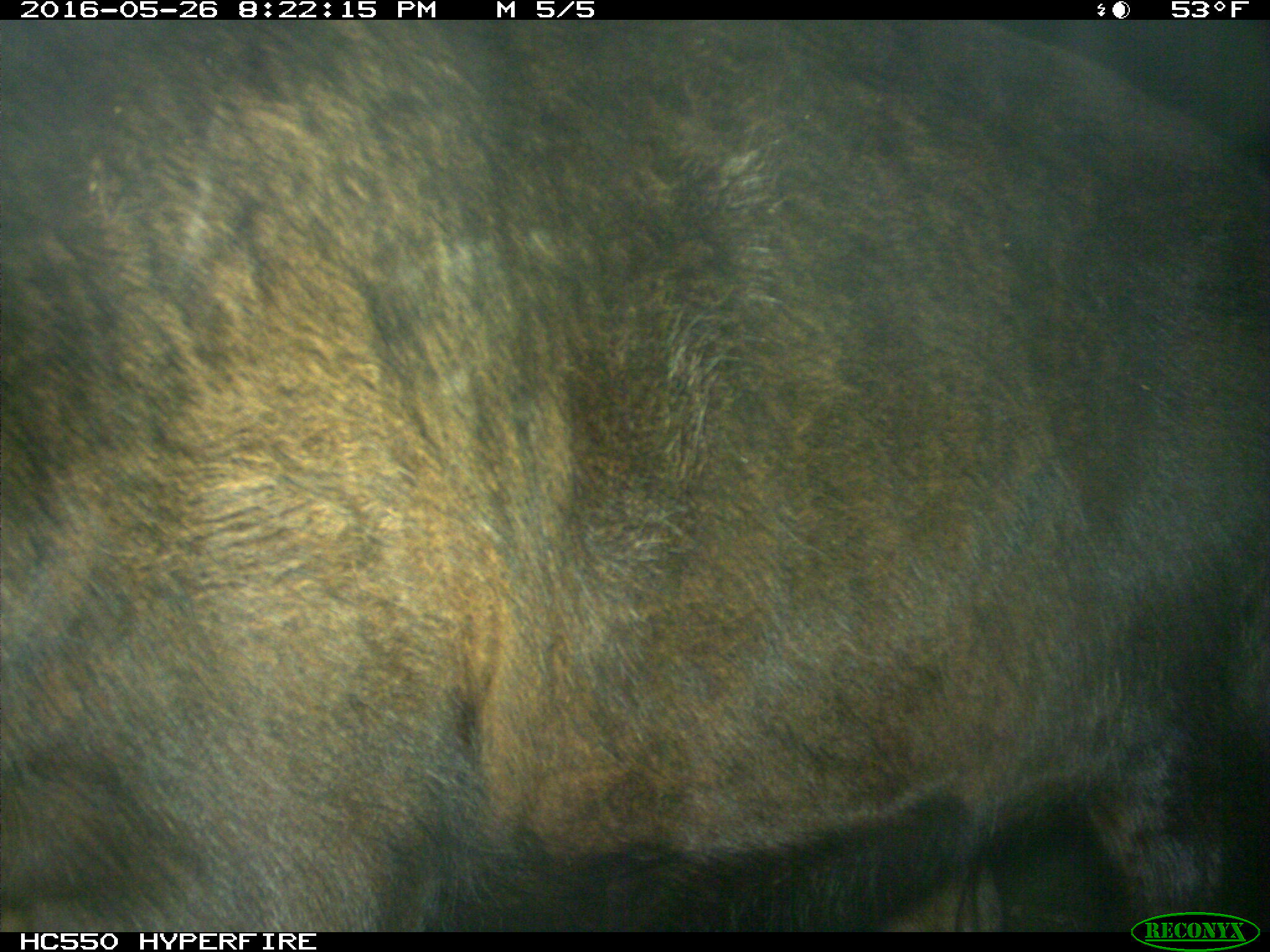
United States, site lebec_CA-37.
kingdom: Animalia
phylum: Chordata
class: Mammalia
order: Artiodactyla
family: Bovidae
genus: Bos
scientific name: Bos taurus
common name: domestic cow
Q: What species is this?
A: Bos taurus (domestic cow).